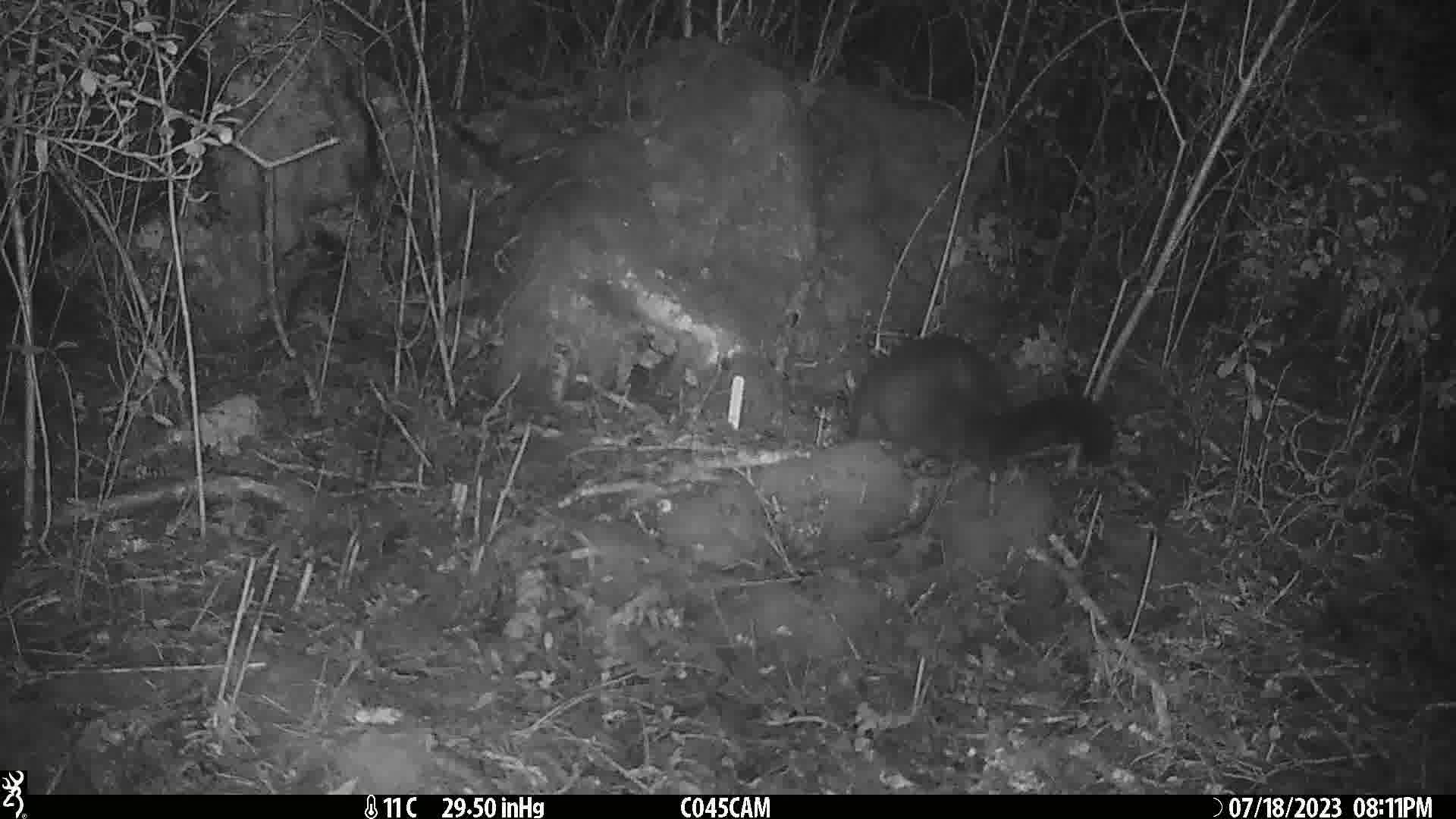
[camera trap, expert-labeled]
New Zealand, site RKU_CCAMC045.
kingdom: Animalia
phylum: Chordata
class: Mammalia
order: Diprotodontia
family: Phalangeridae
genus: Trichosurus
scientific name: Trichosurus vulpecula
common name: common brushtail possum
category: possum